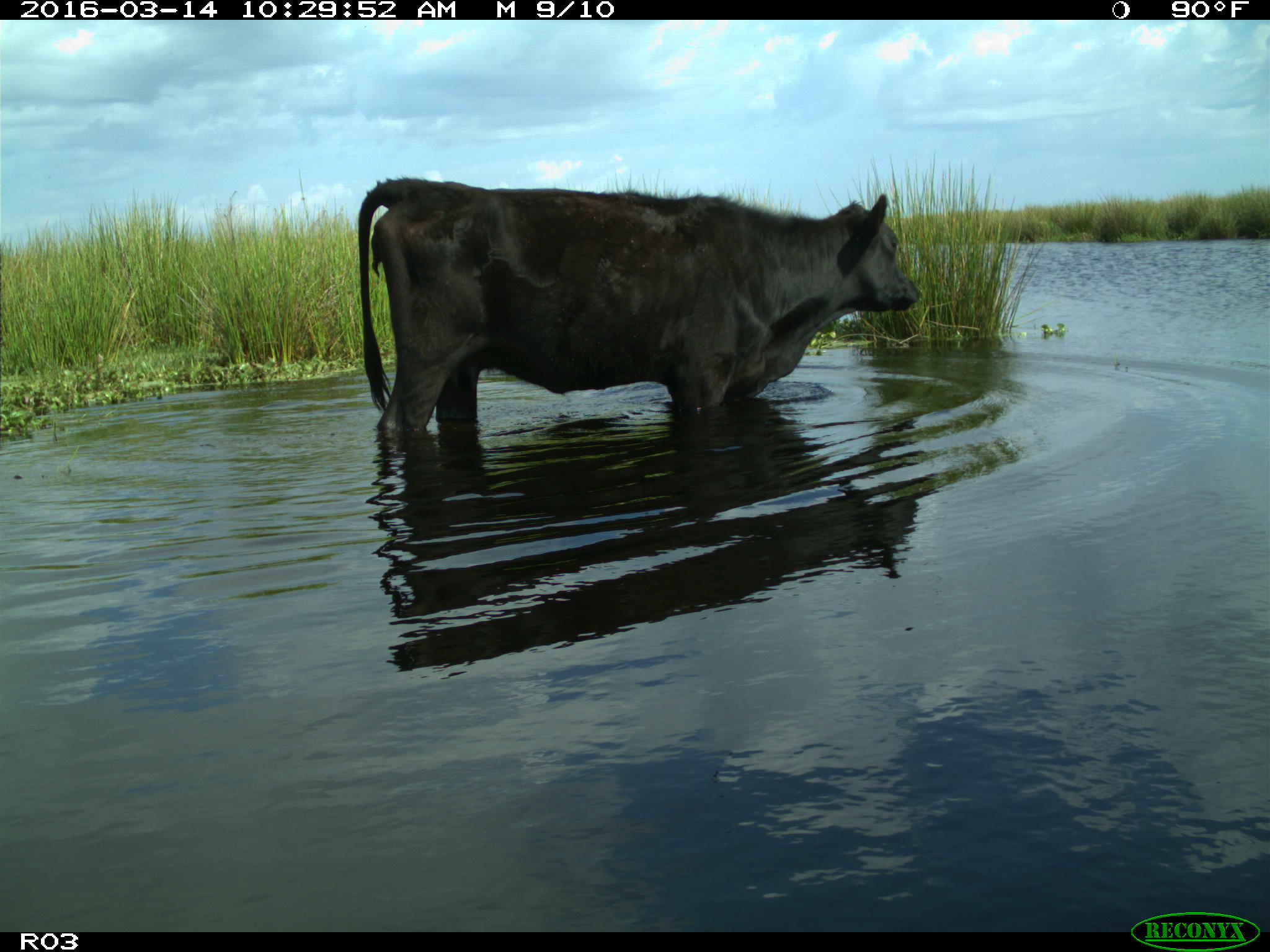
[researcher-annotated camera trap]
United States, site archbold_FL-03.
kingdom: Animalia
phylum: Chordata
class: Mammalia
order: Artiodactyla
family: Bovidae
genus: Bos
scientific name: Bos taurus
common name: domestic cow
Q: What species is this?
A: Bos taurus (domestic cow).